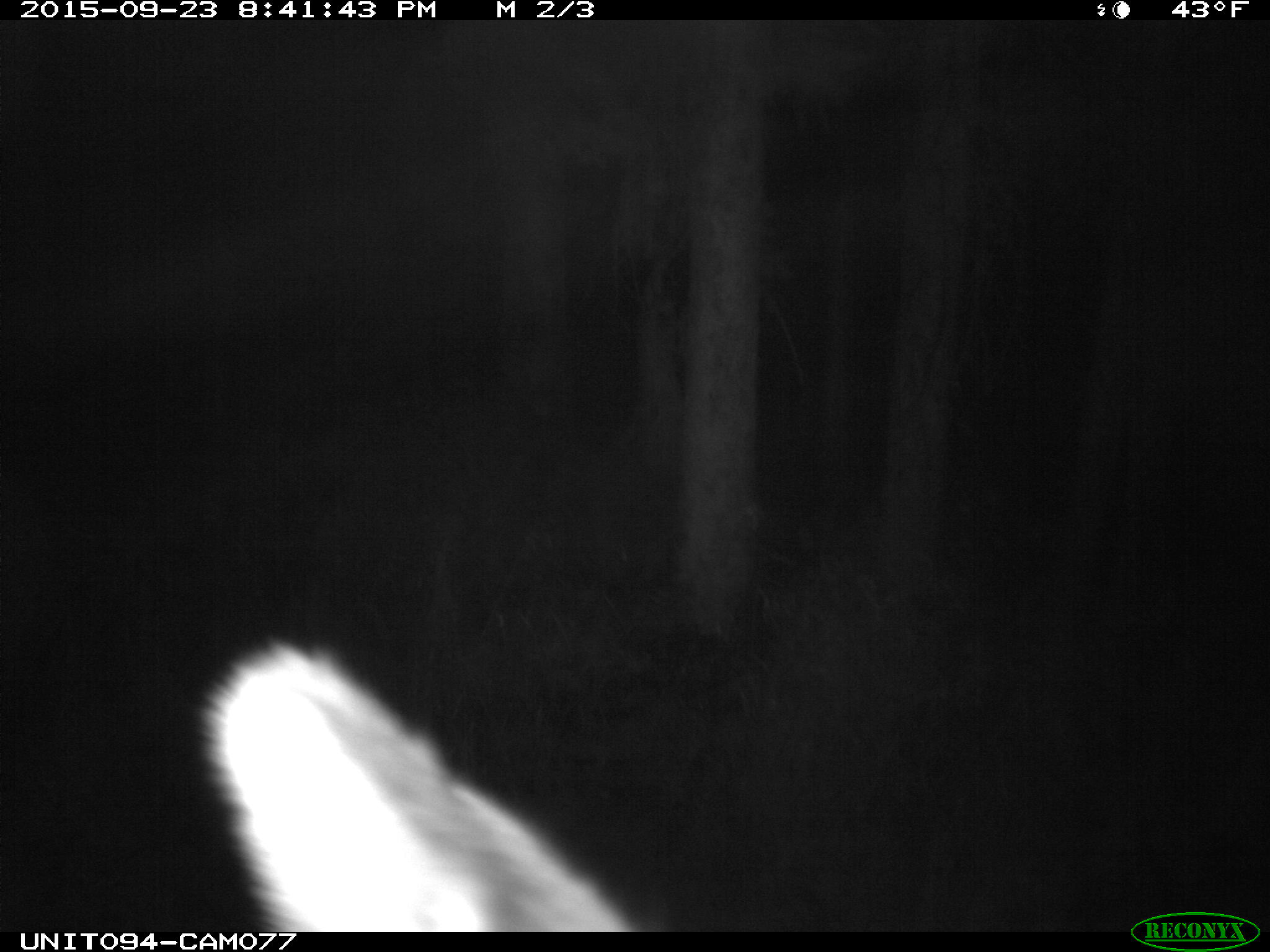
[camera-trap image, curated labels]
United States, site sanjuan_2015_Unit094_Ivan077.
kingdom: Animalia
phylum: Chordata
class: Mammalia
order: Artiodactyla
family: Cervidae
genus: Cervus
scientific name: Cervus elaphus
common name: red deer